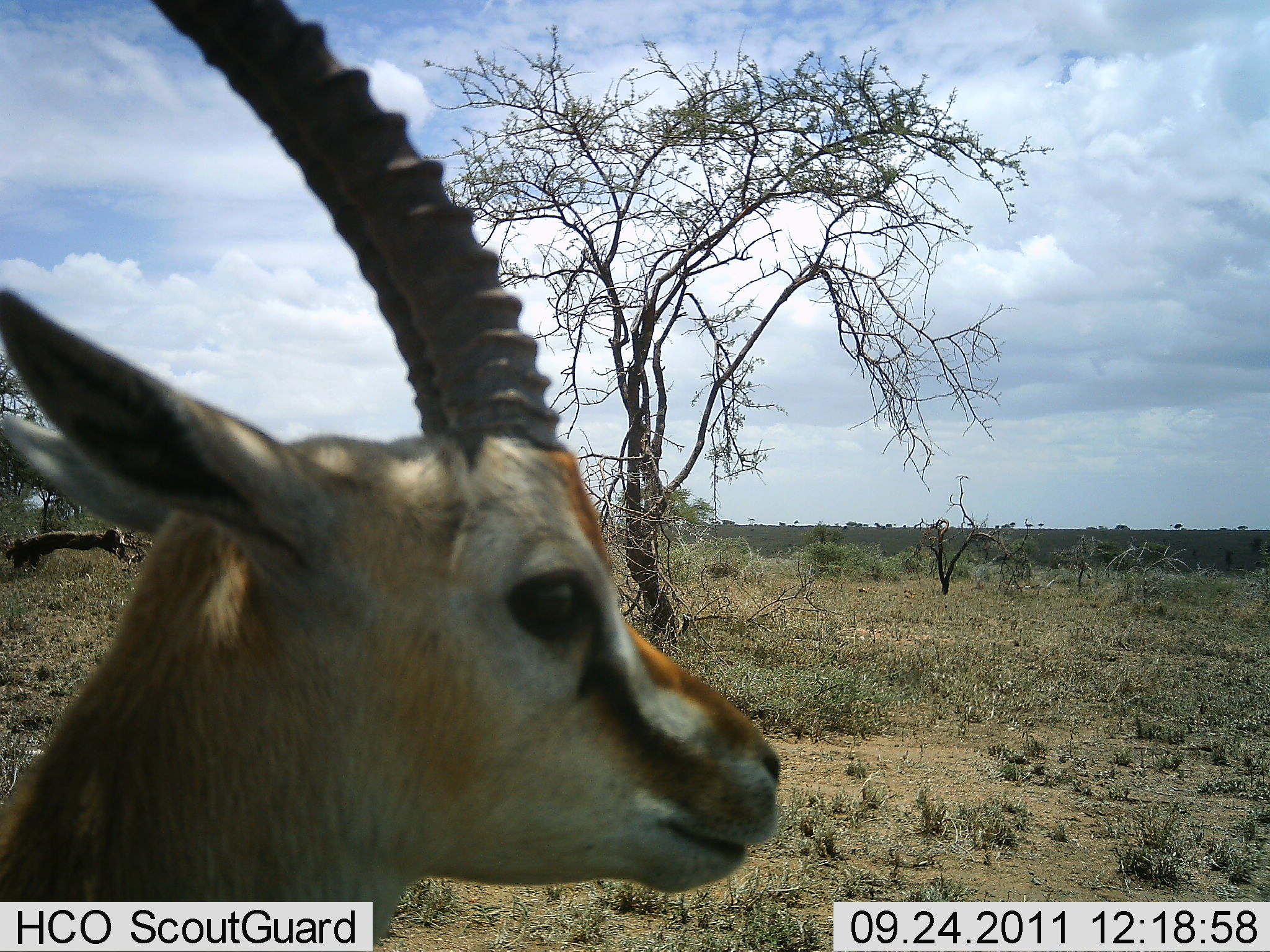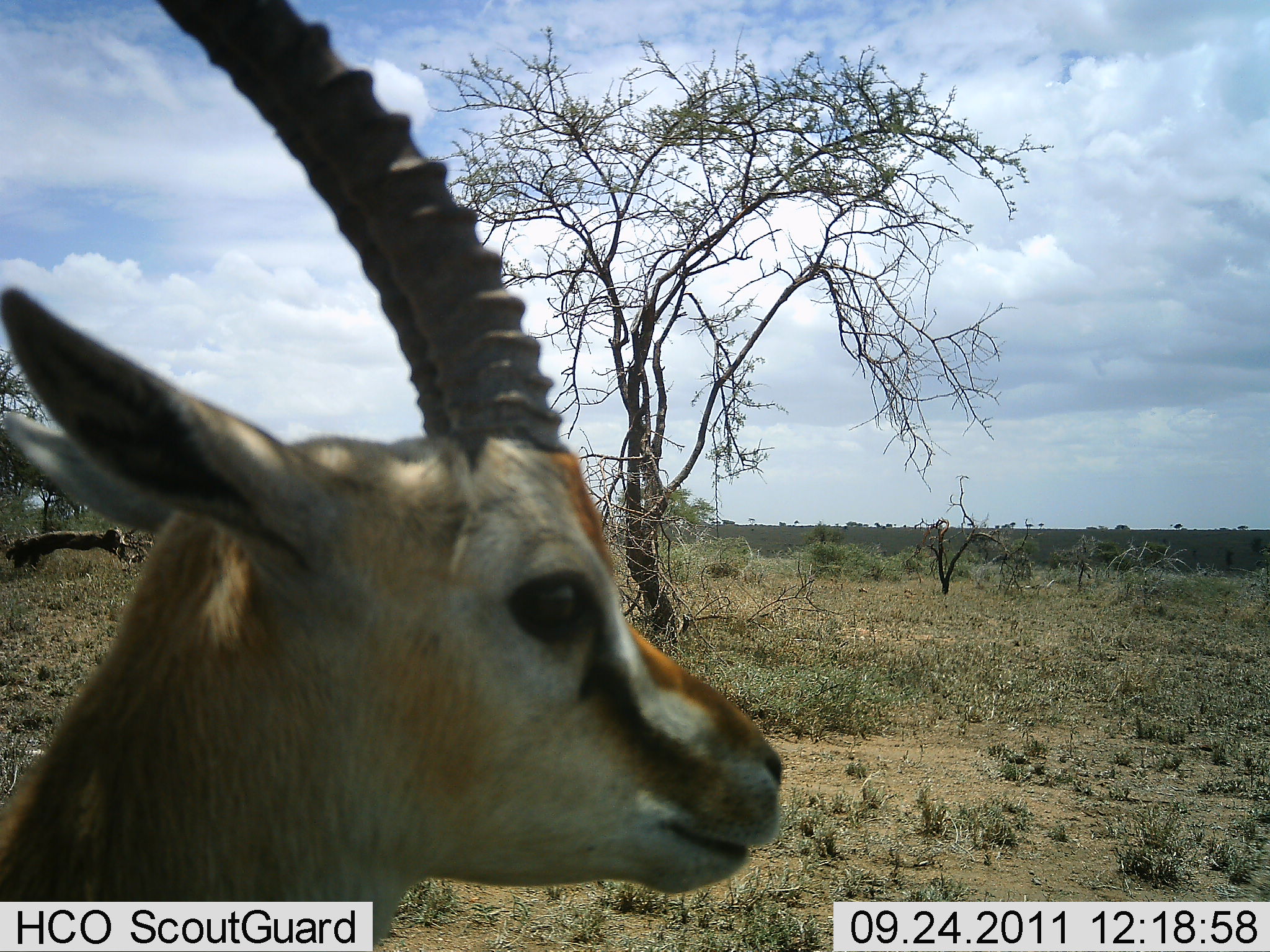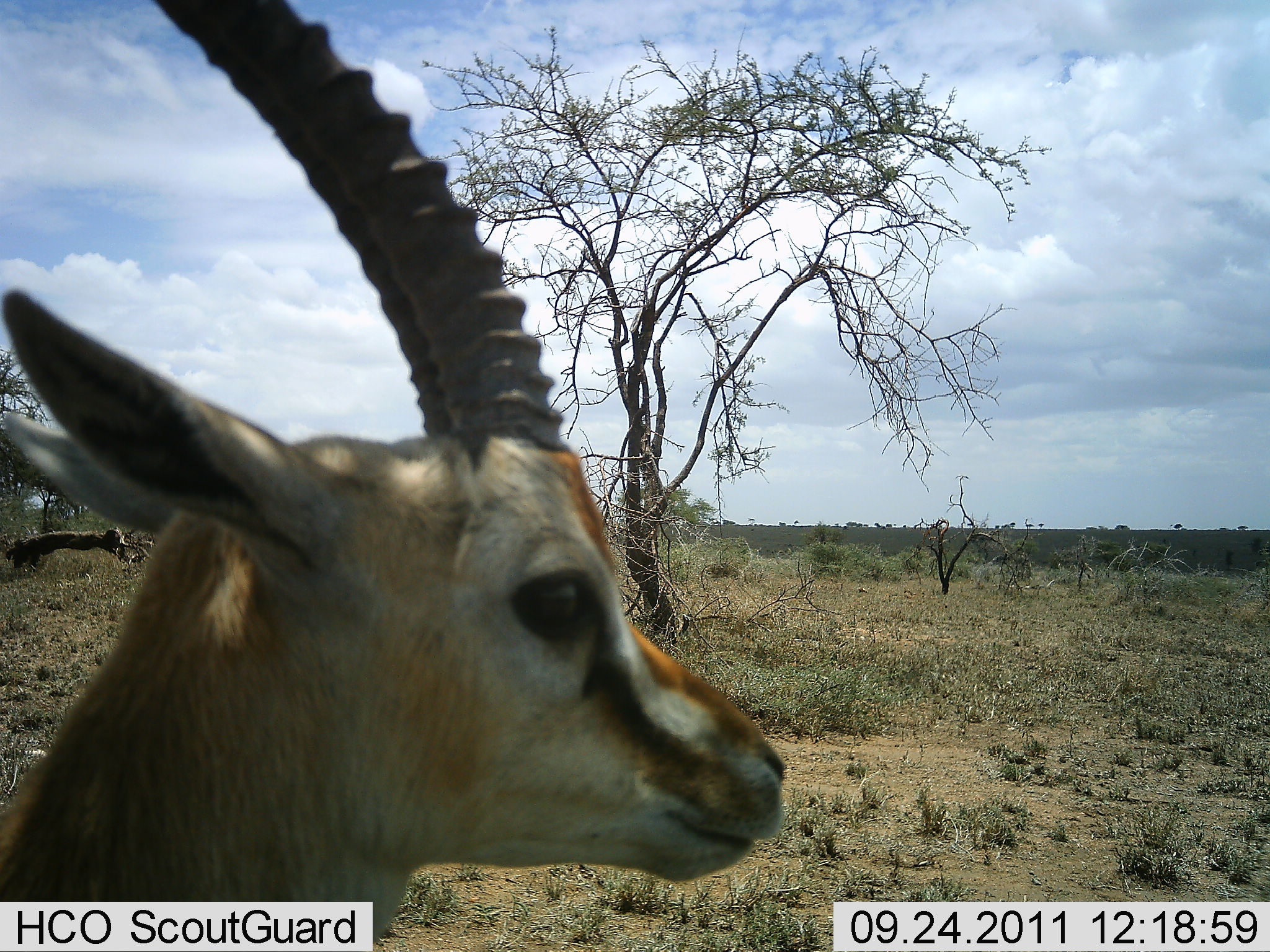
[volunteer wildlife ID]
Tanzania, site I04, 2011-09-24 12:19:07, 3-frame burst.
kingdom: Animalia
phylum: Chordata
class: Mammalia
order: Artiodactyla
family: Bovidae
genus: Eudorcas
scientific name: Eudorcas thomsonii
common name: thomson's gazelle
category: gazellethomsons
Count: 1.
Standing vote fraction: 82%.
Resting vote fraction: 9%.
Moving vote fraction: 9%.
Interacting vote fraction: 0%.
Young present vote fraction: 0%.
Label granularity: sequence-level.